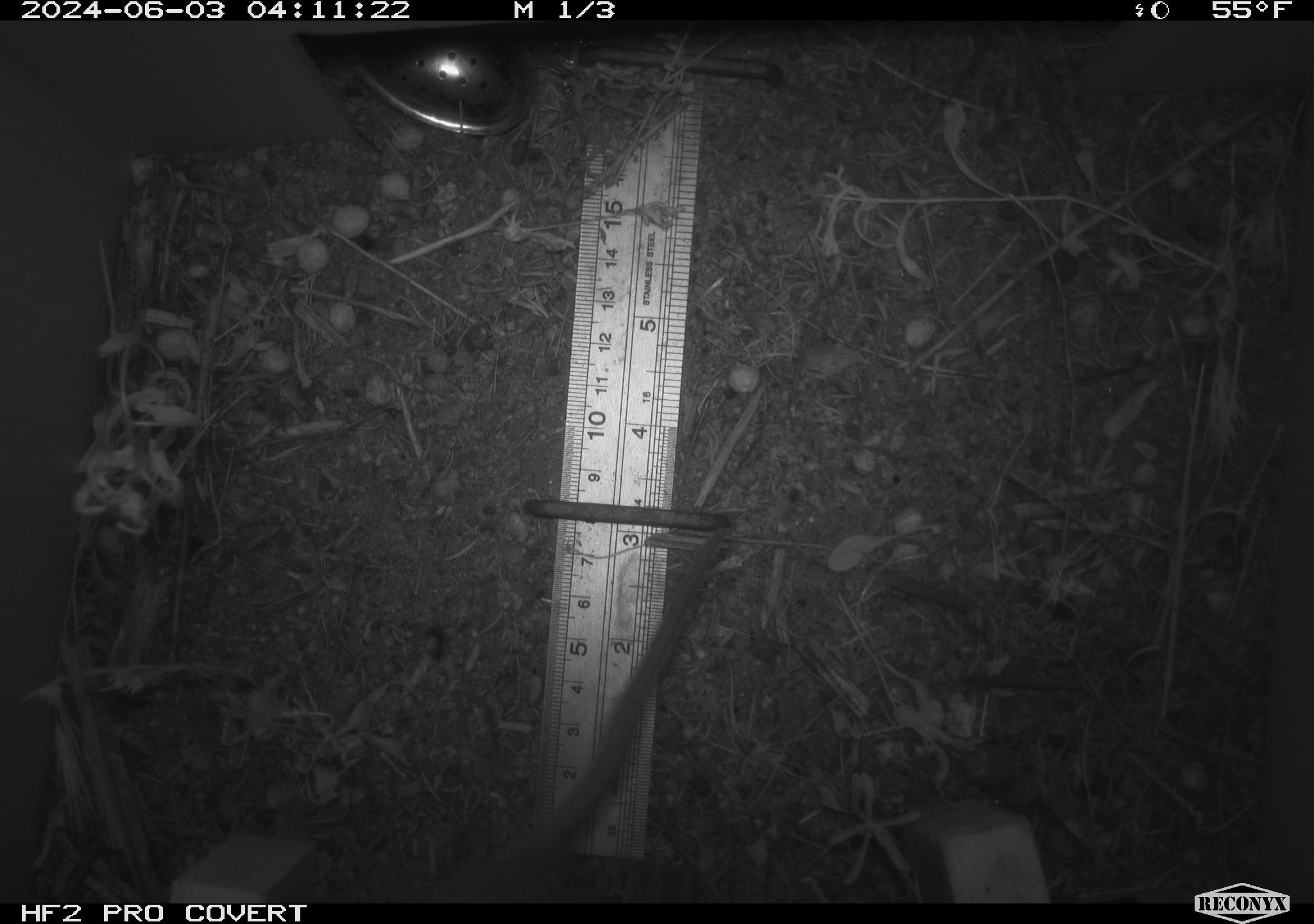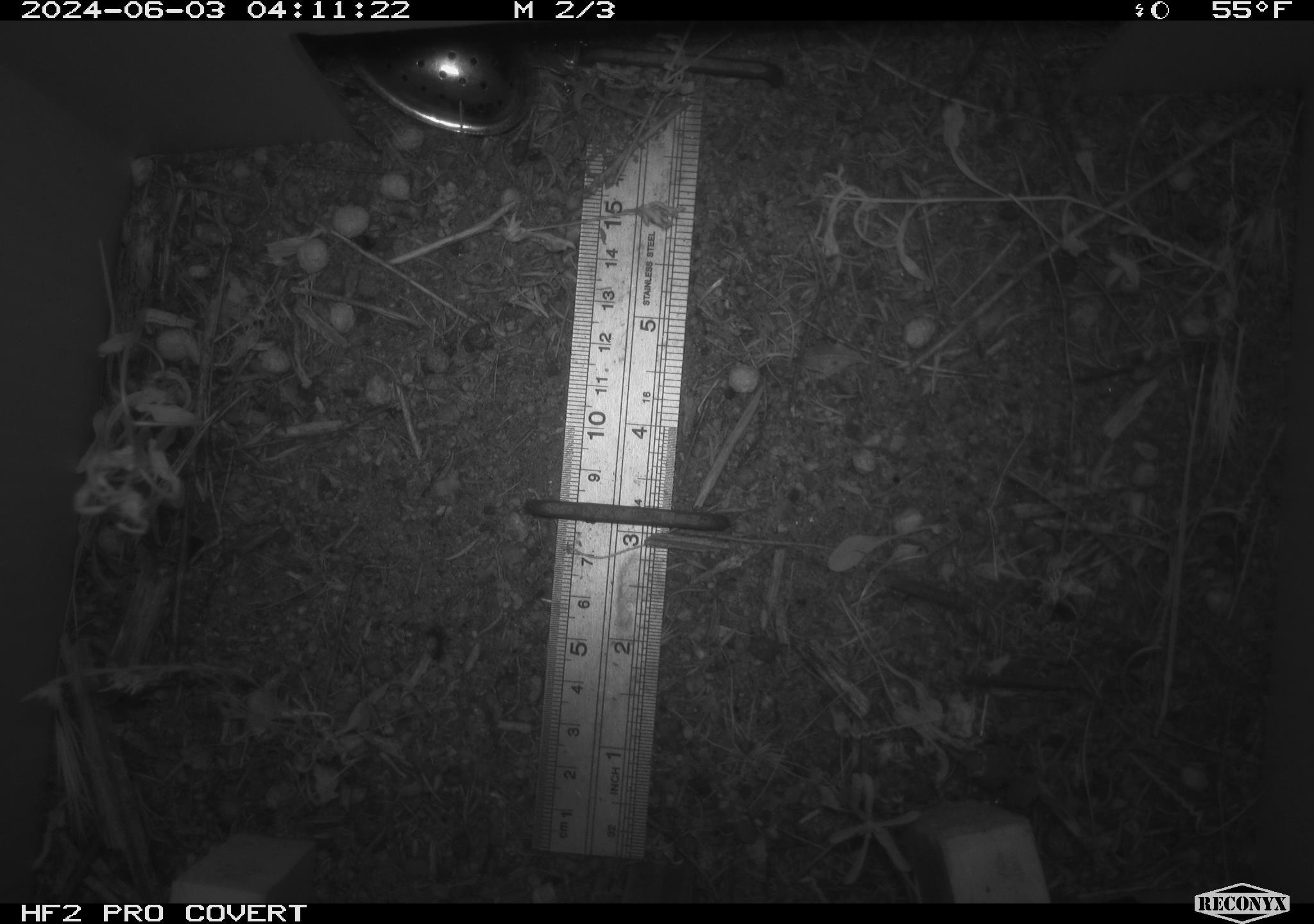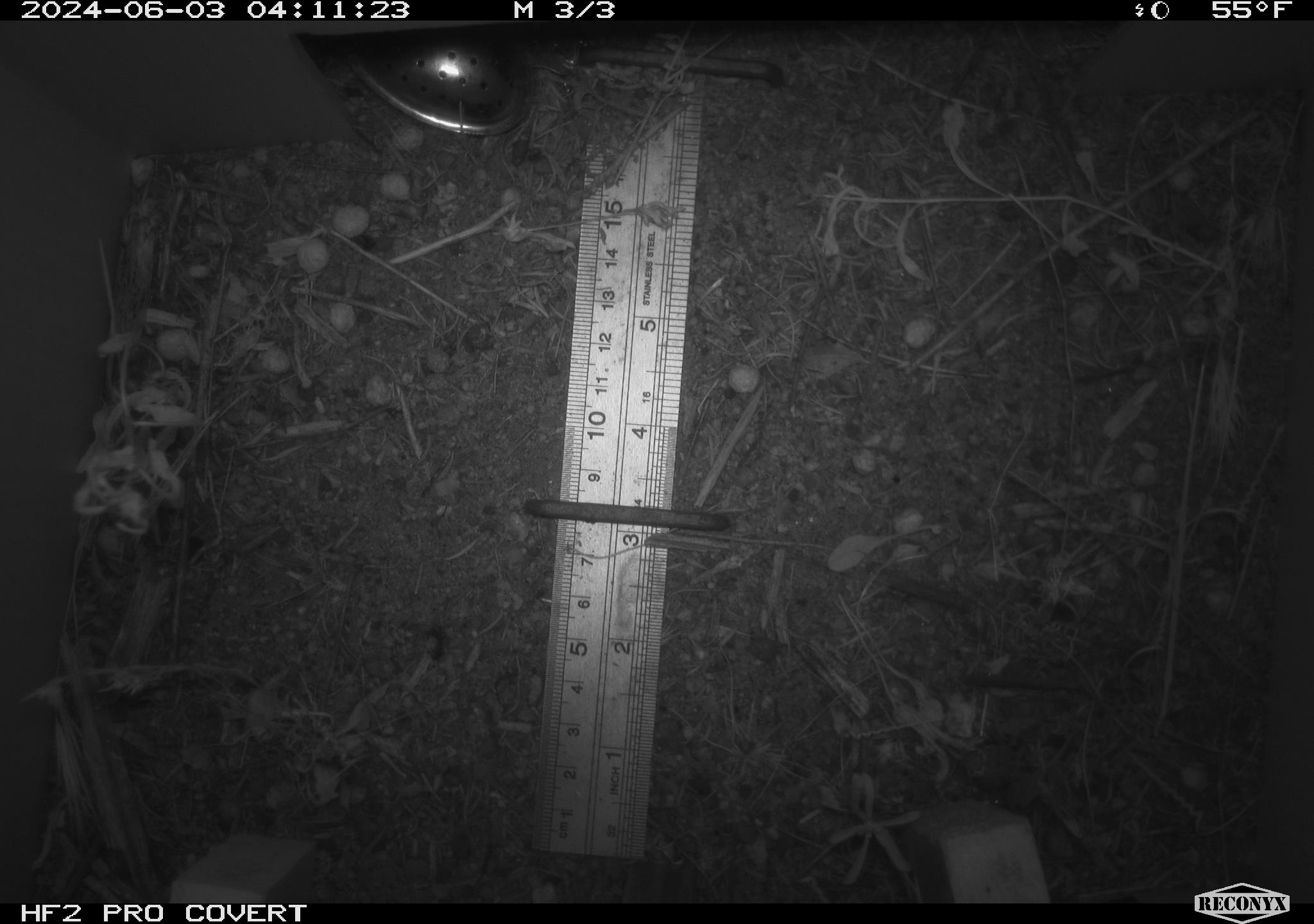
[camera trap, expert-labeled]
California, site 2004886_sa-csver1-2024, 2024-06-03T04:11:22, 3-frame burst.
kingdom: Animalia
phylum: Chordata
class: Mammalia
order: Rodentia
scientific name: Rodentia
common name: rodent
Rodent (Rodentia).